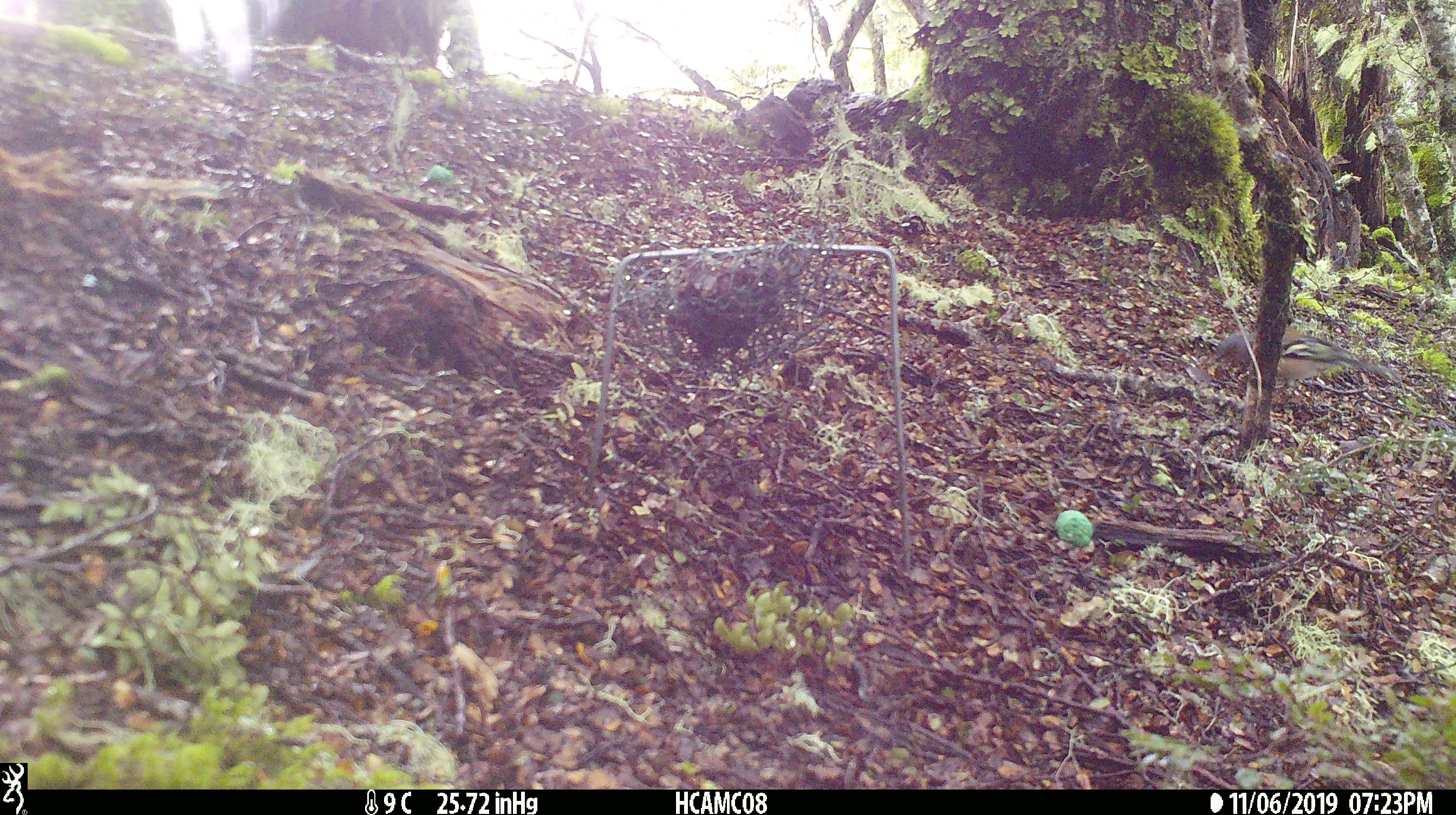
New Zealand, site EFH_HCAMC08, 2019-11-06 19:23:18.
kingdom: Animalia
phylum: Chordata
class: Aves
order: Passeriformes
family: Fringillidae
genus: Fringilla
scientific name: Fringilla coelebs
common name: common chaffinch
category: chaffinch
Chaffinch (common chaffinch) (Fringilla coelebs).